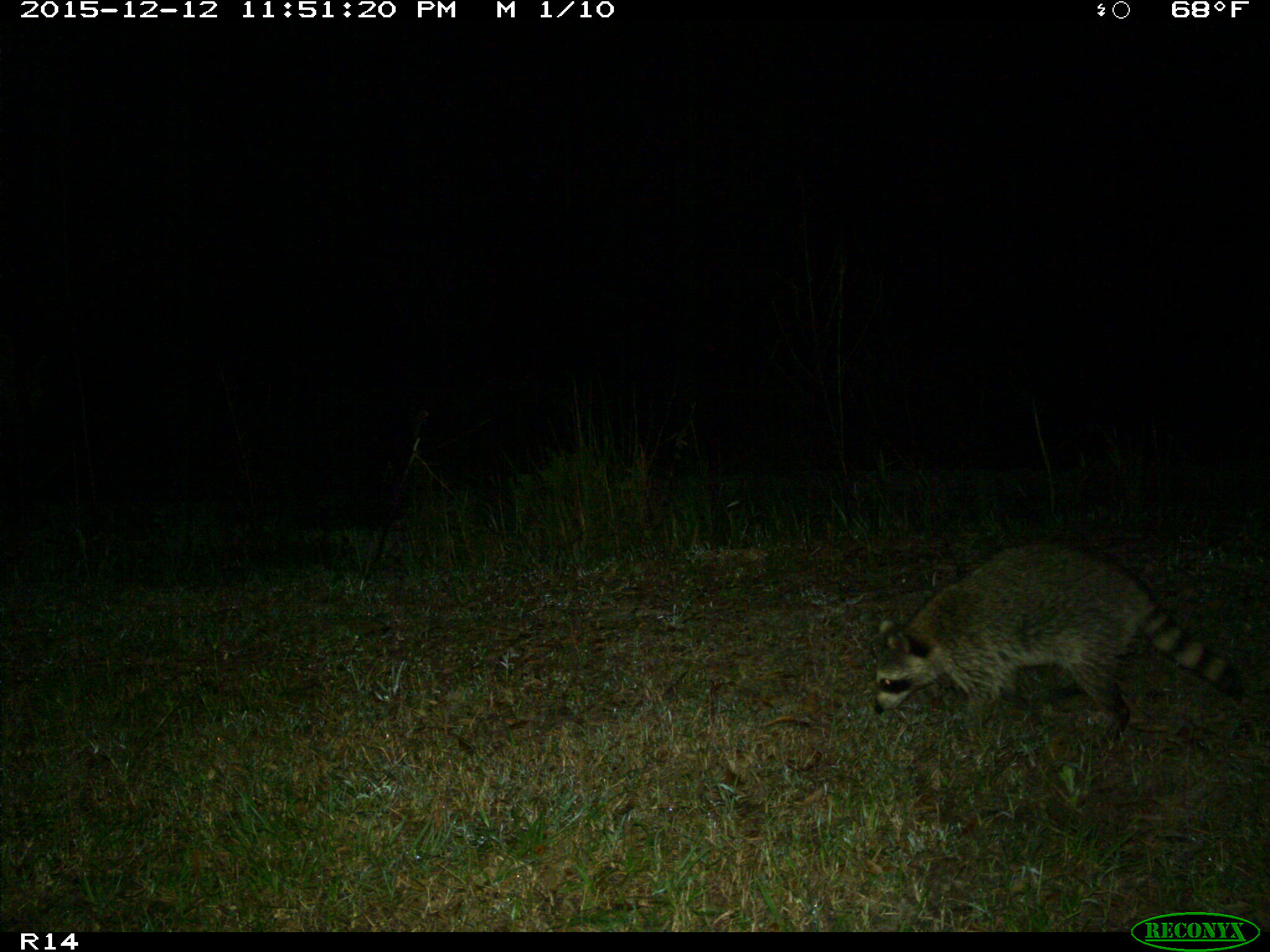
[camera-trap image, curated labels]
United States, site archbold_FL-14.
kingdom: Animalia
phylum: Chordata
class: Mammalia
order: Carnivora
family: Procyonidae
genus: Procyon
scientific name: Procyon lotor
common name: common raccoon